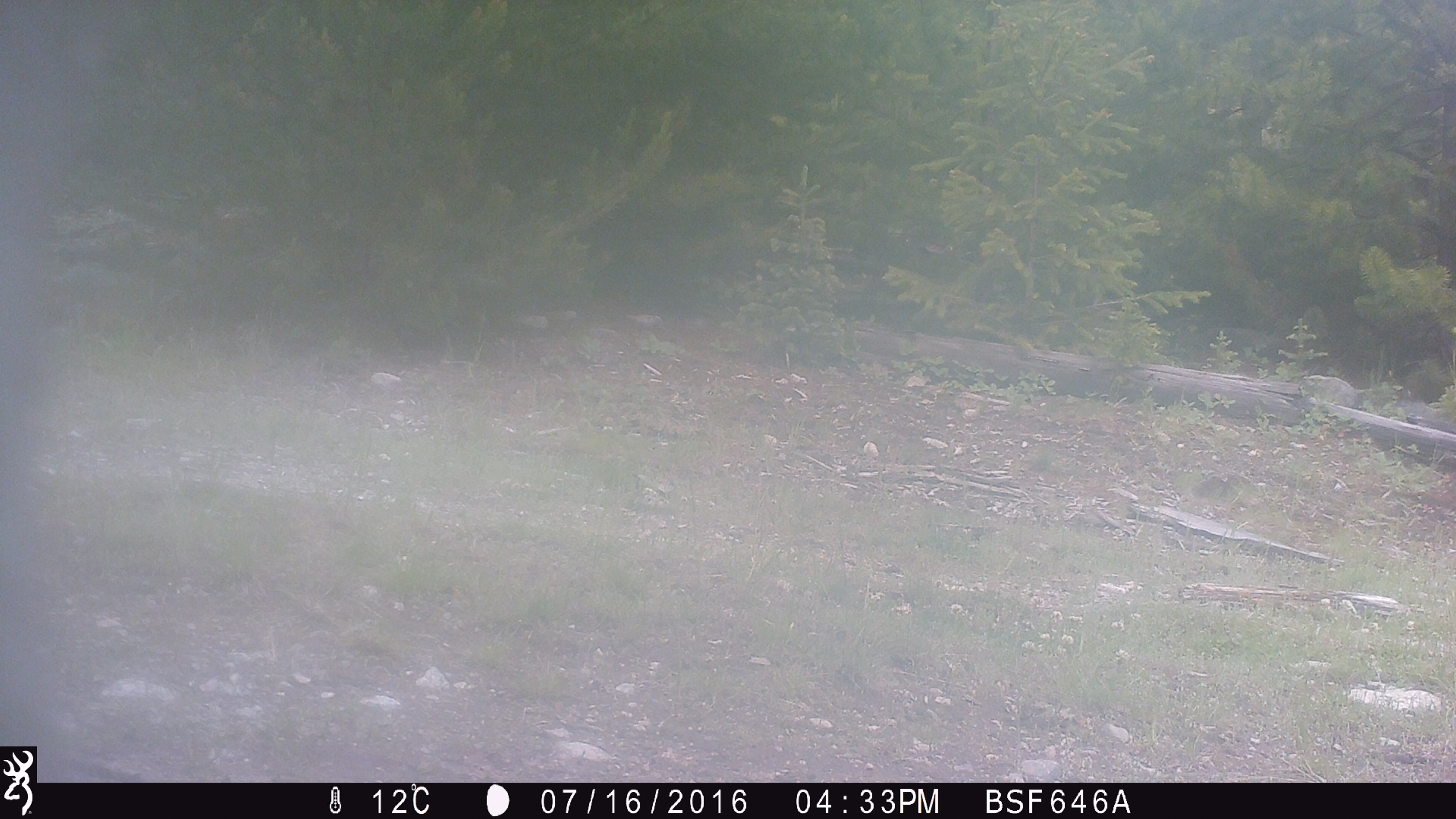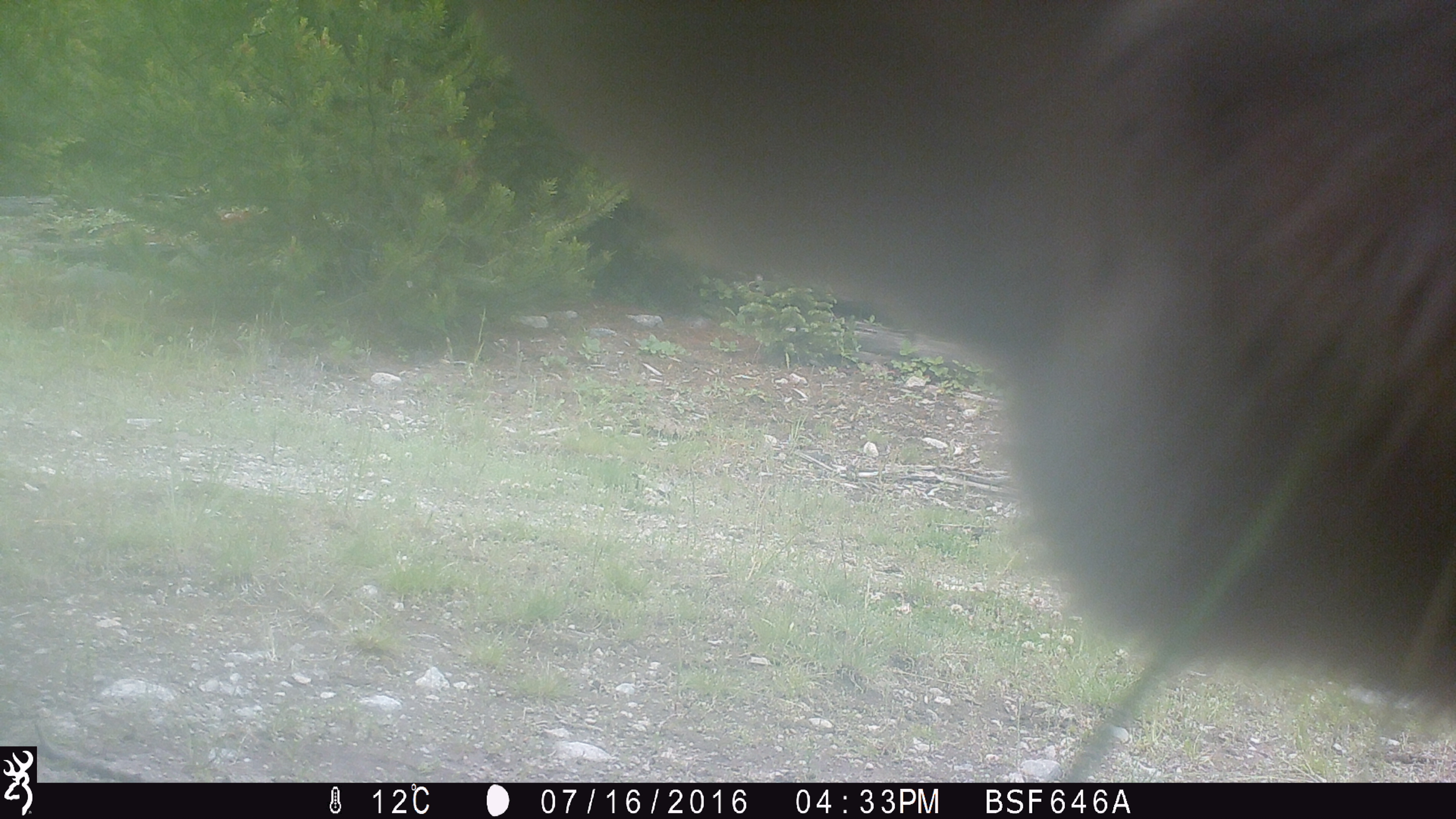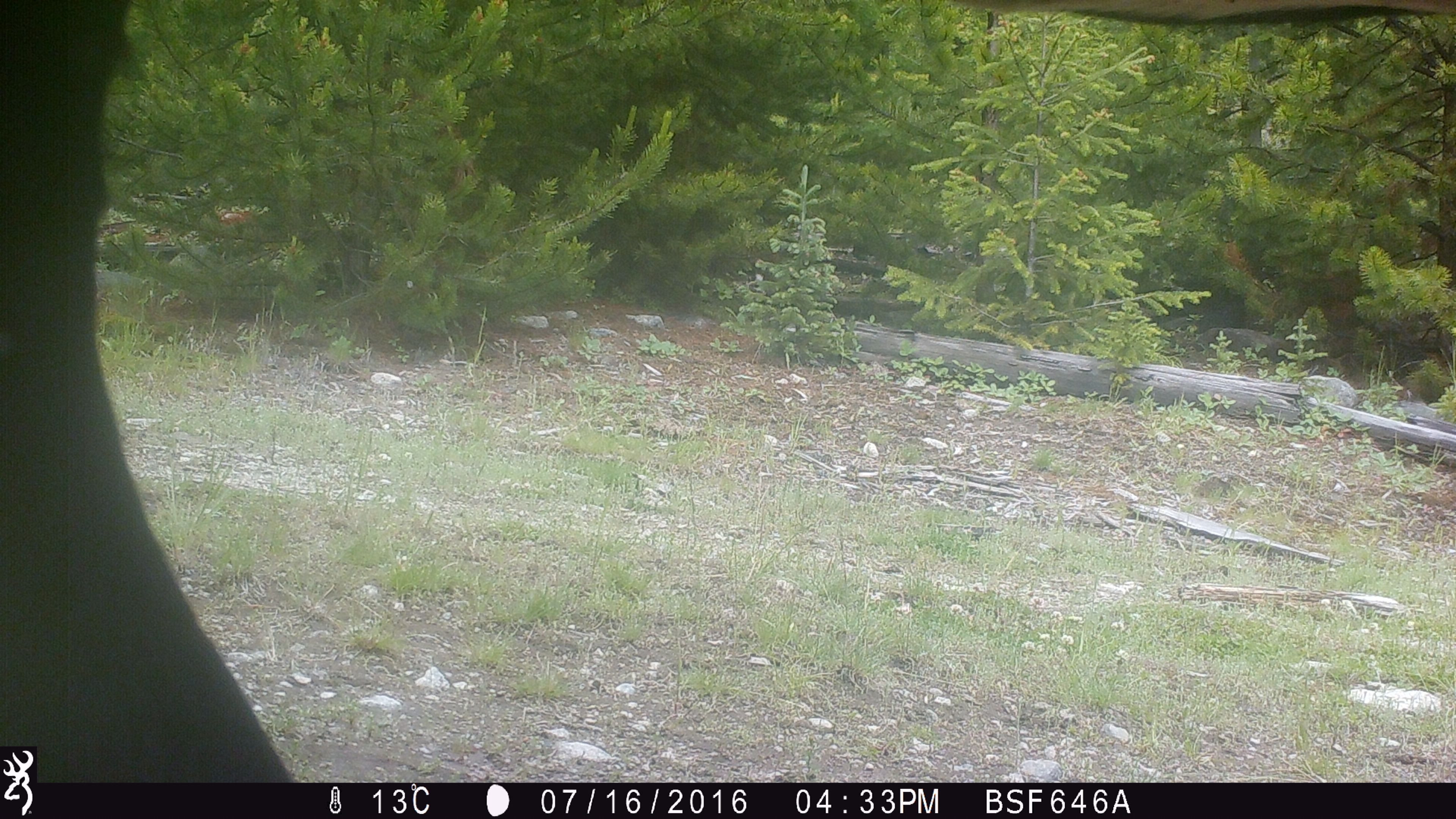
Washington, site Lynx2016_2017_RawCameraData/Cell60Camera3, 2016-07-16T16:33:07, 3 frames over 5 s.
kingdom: Animalia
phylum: Chordata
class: Mammalia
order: Artiodactyla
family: Bovidae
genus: Bos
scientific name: Bos taurus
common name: domestic cattle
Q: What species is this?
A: Domestic cattle (Bos taurus).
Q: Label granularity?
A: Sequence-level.